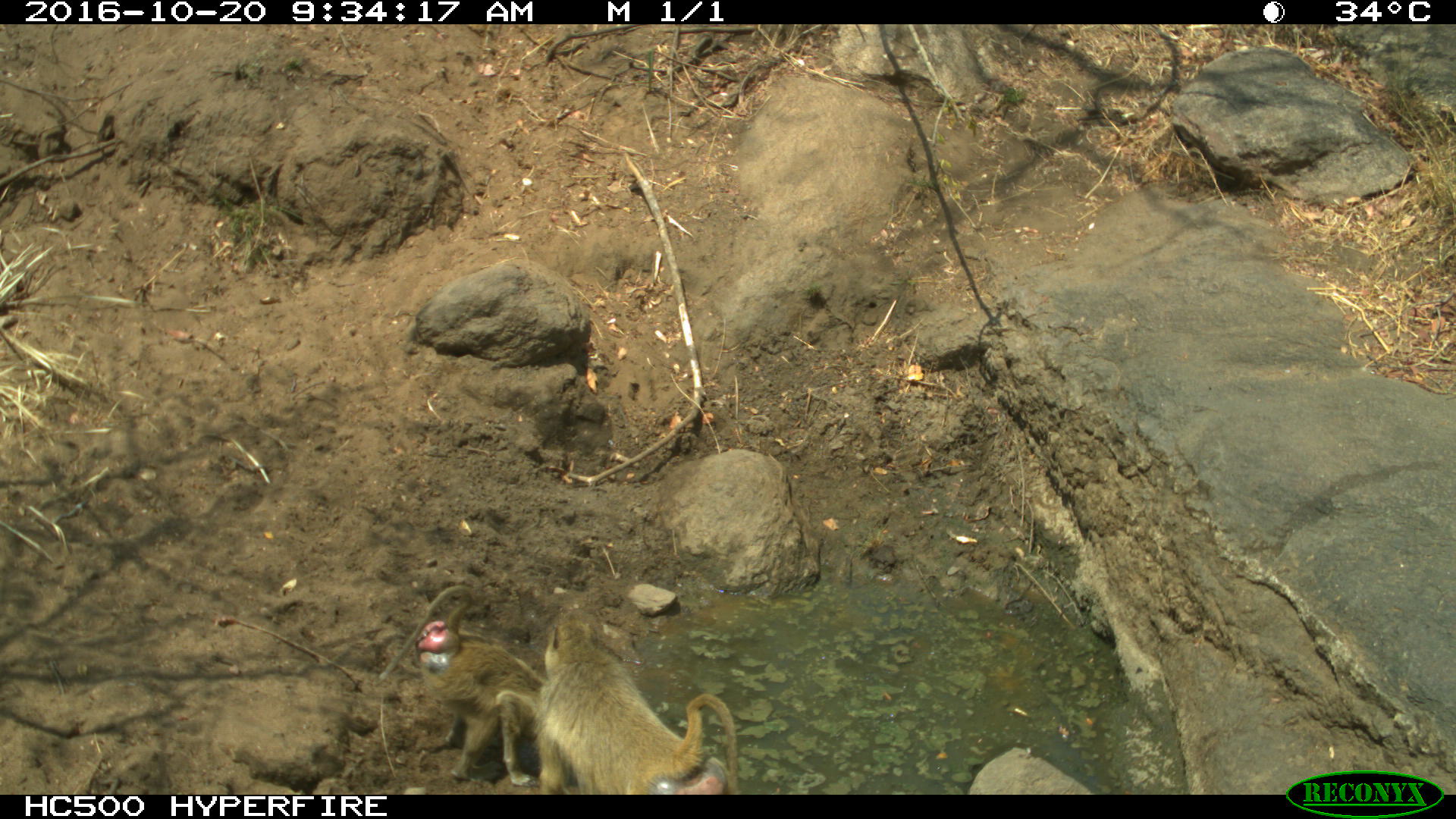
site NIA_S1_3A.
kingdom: Animalia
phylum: Chordata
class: Mammalia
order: Primates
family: Cercopithecidae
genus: Papio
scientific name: Papio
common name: baboon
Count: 2.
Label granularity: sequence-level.